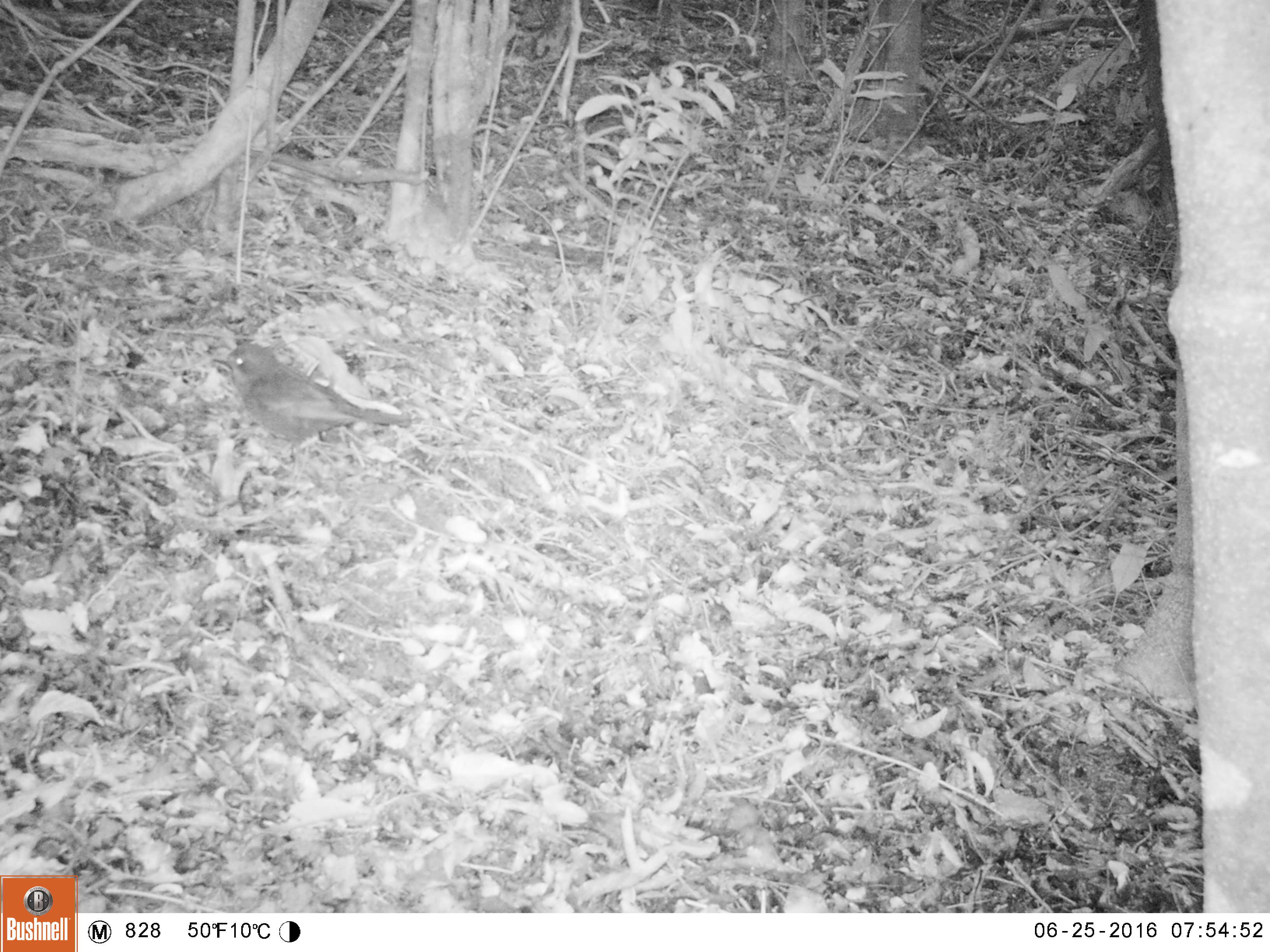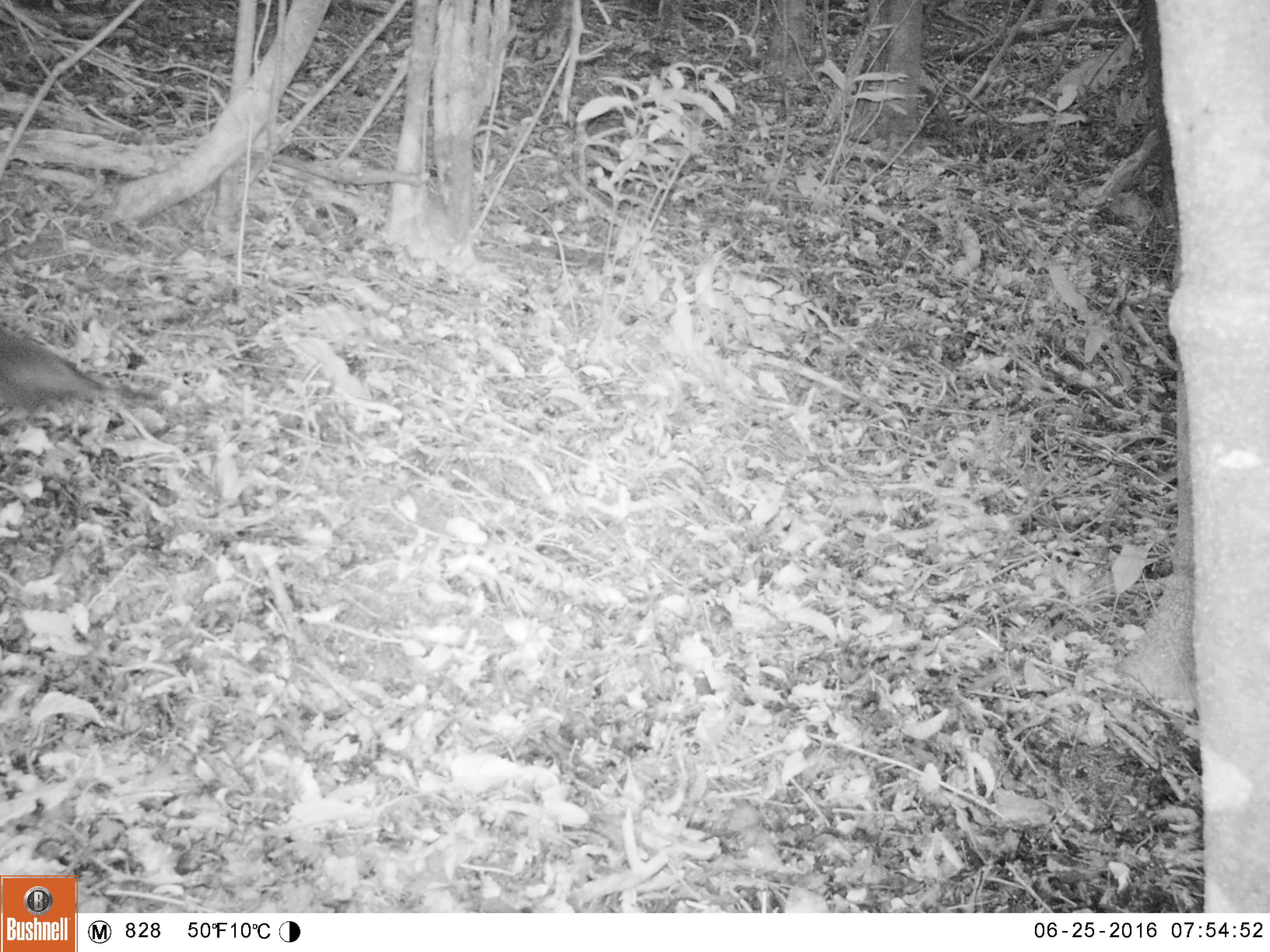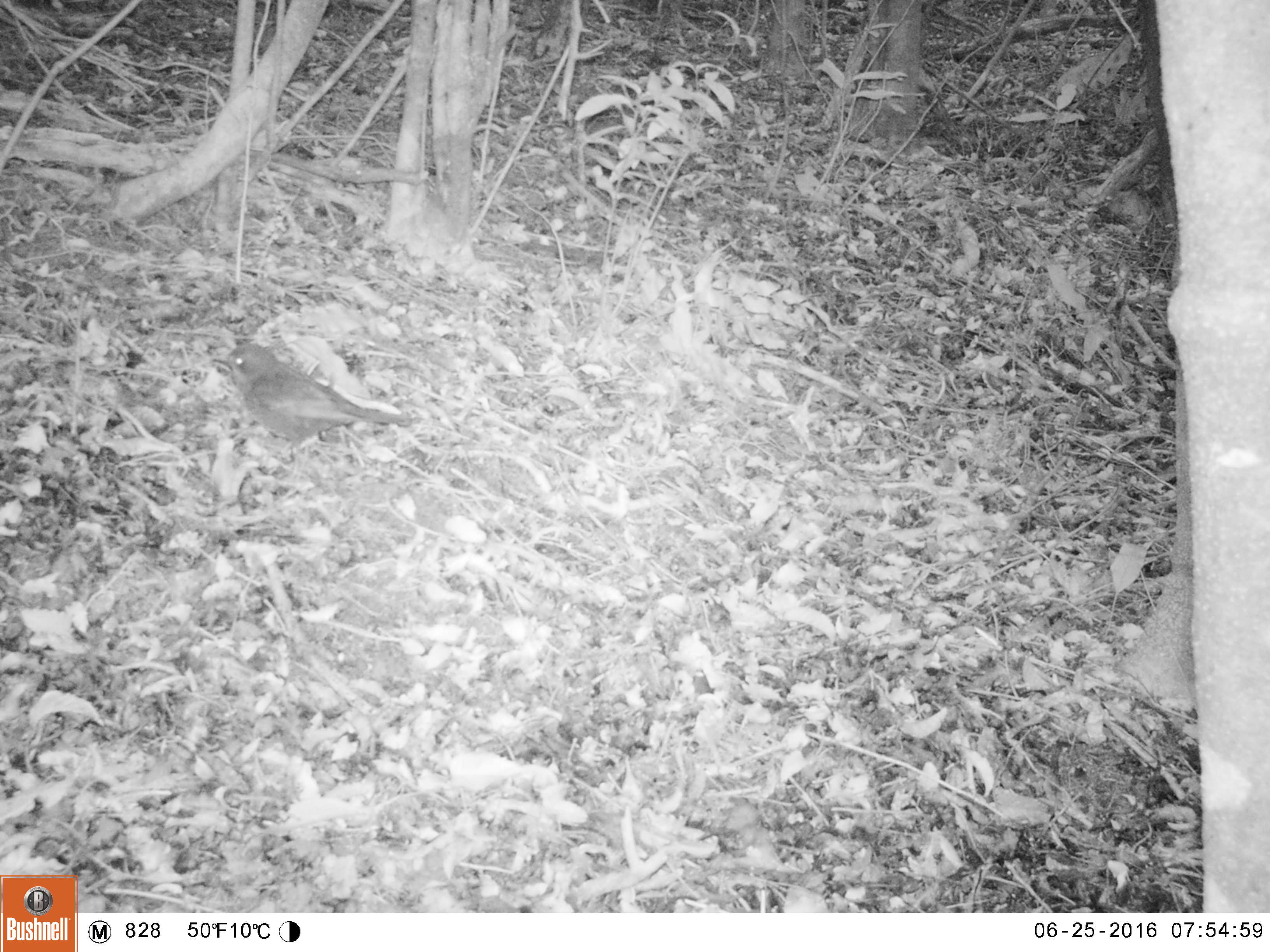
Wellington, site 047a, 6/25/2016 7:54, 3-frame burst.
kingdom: Animalia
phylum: Chordata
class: Aves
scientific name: Aves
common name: bird